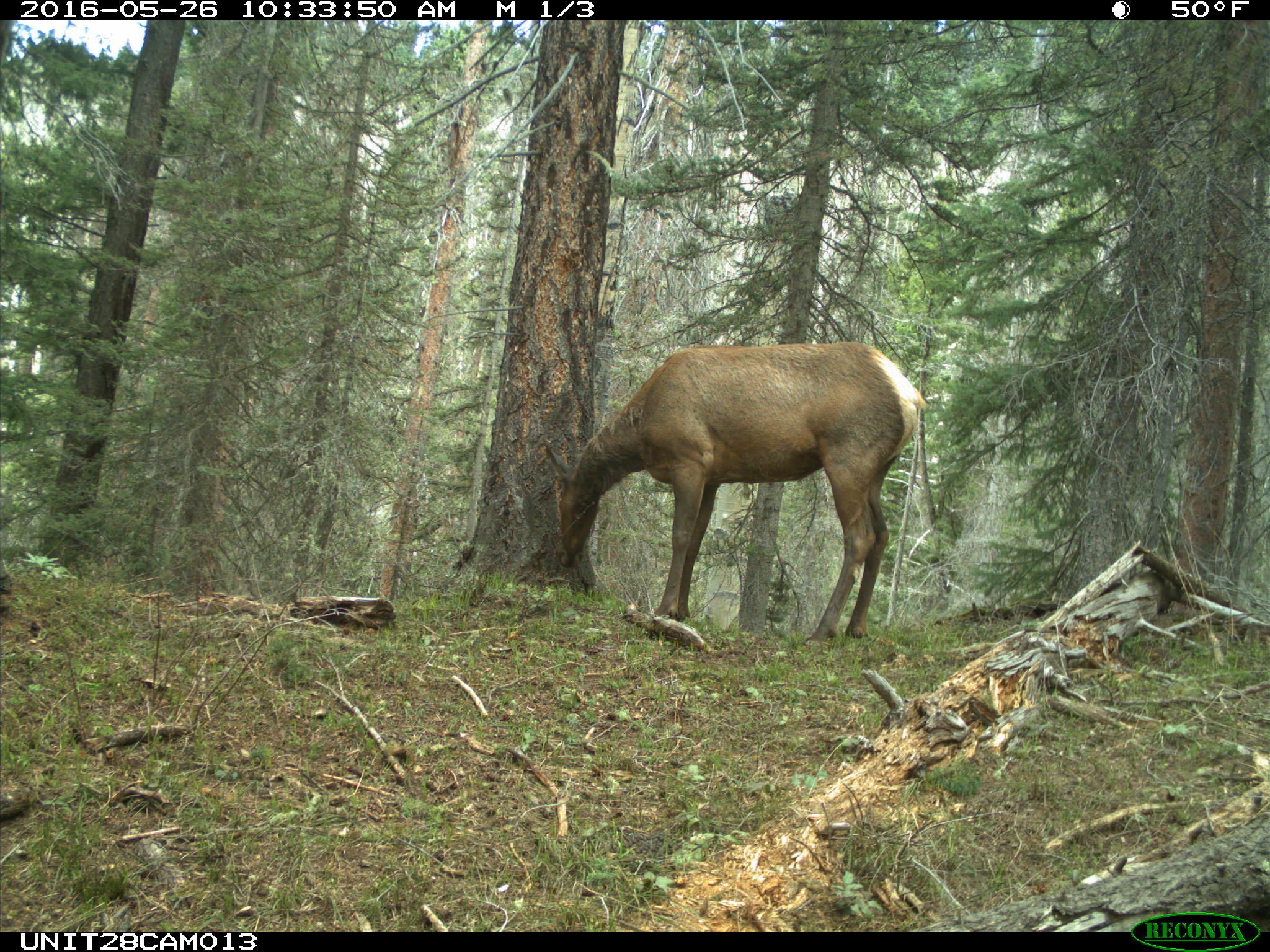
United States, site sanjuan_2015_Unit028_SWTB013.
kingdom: Animalia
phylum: Chordata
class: Mammalia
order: Artiodactyla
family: Cervidae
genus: Cervus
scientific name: Cervus elaphus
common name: red deer